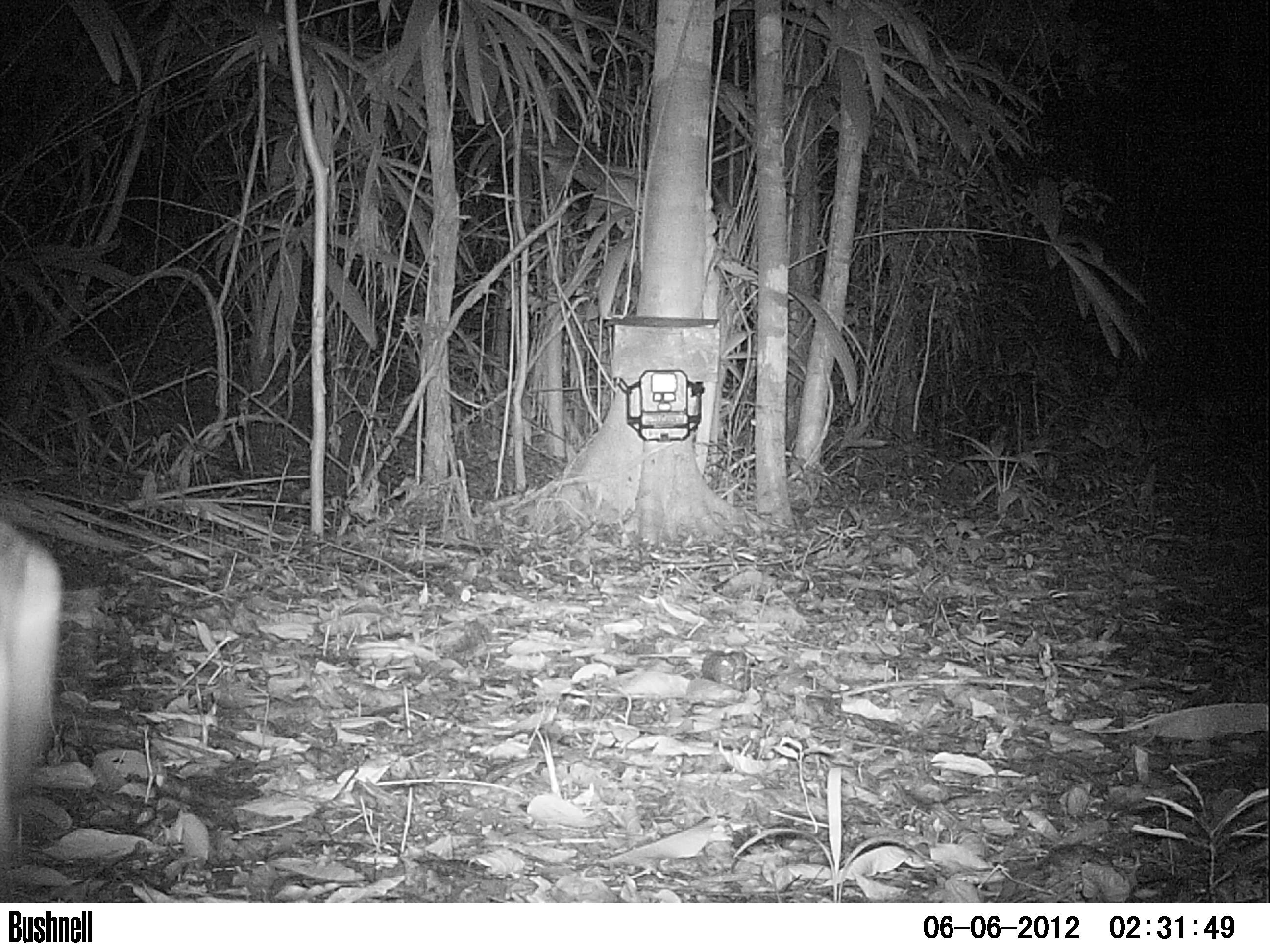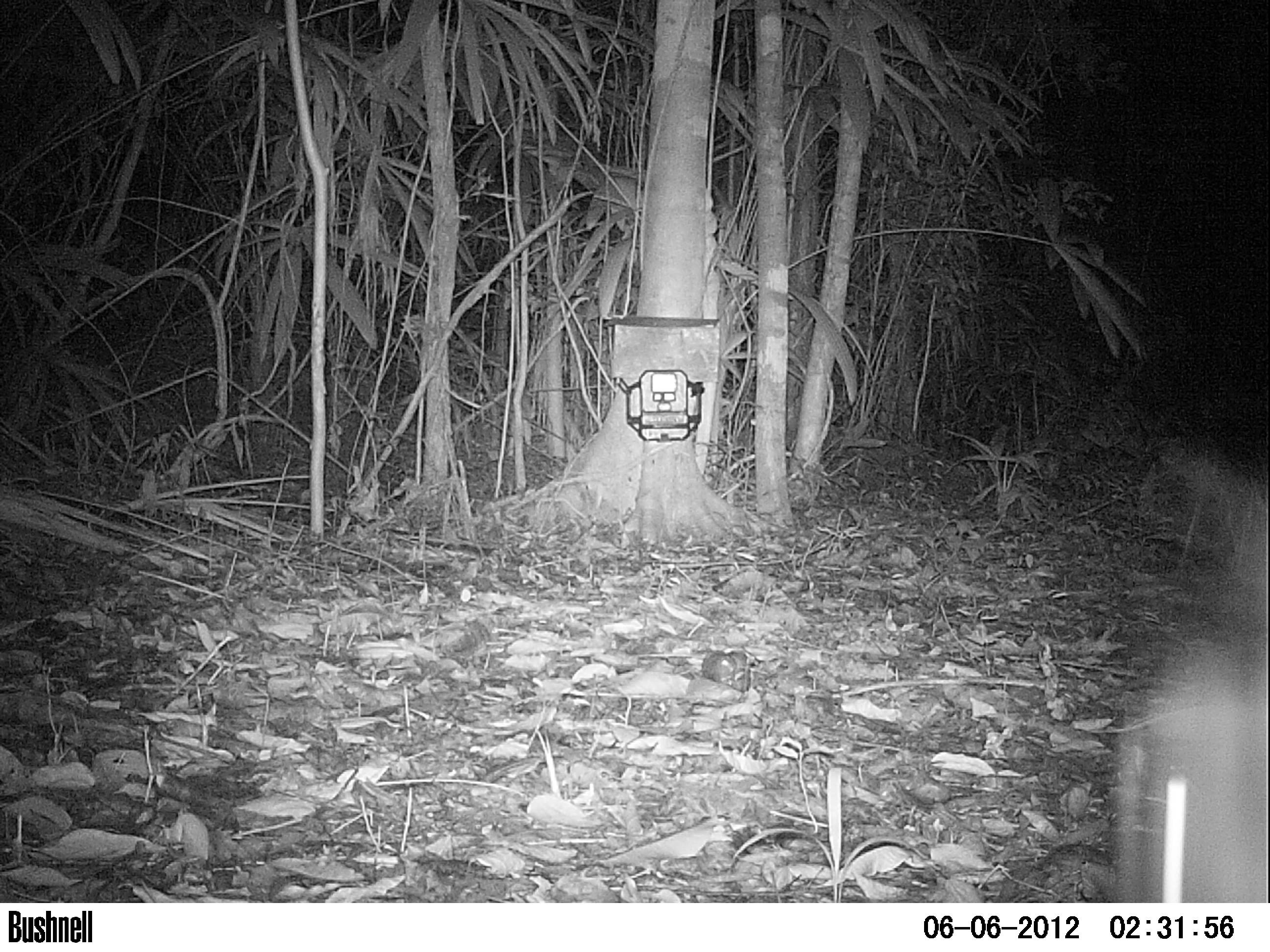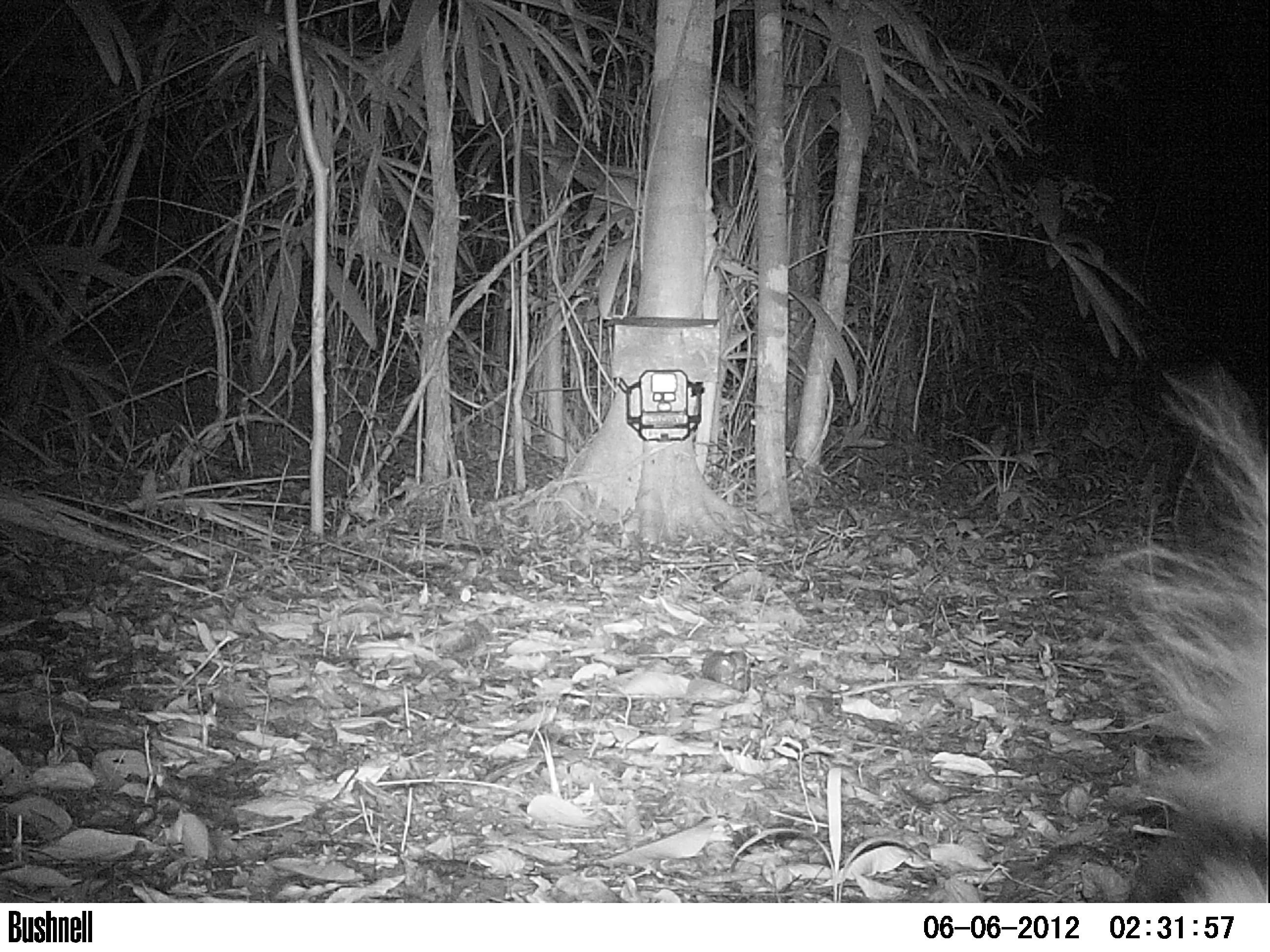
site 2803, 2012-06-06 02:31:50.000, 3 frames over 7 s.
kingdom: Animalia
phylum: Chordata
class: Mammalia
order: Carnivora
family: Mephitidae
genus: Conepatus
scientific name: Conepatus semistriatus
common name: striped hog-nosed skunk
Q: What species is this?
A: Conepatus semistriatus (striped hog-nosed skunk).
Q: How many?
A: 1.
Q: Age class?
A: Adult.